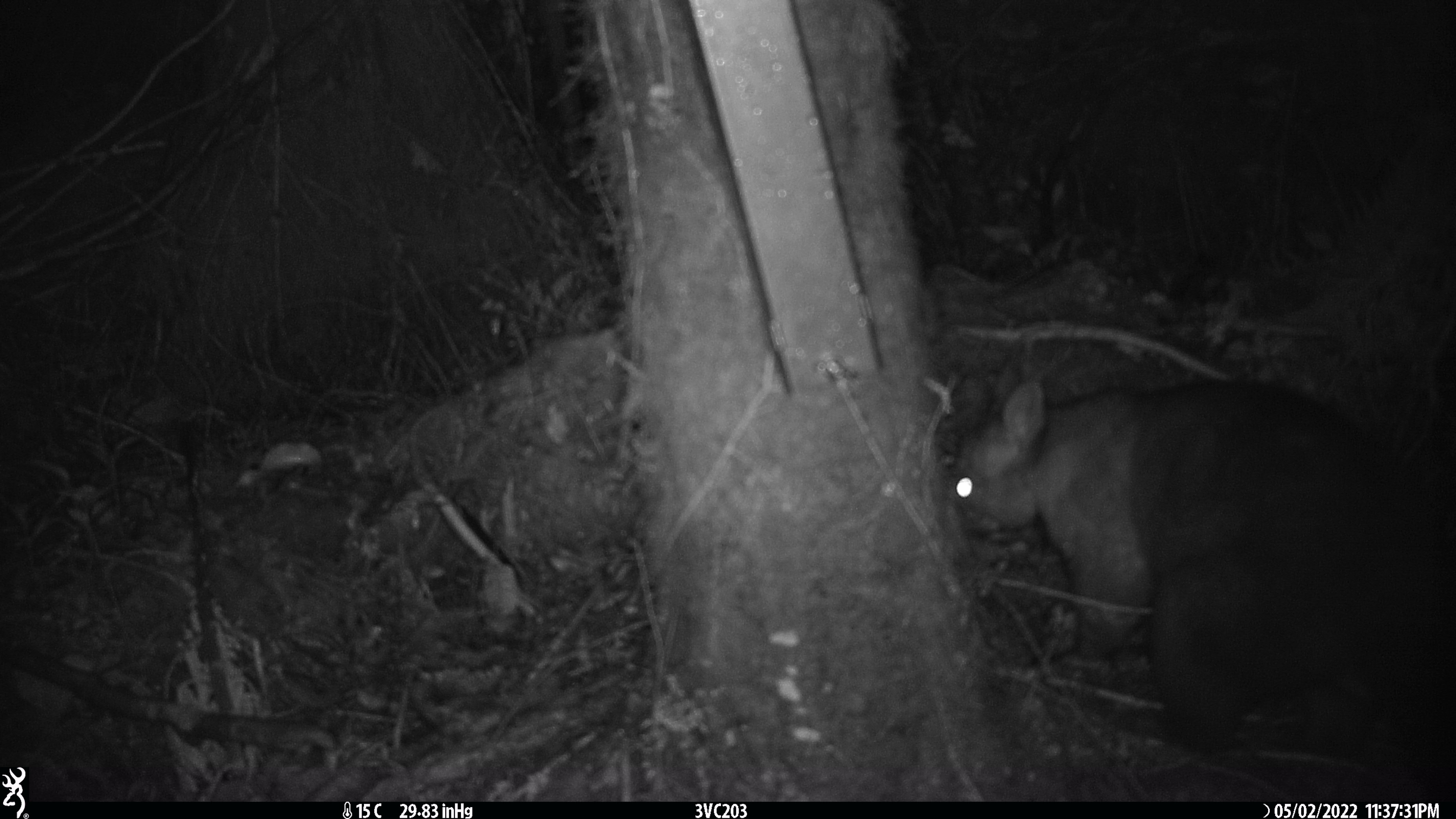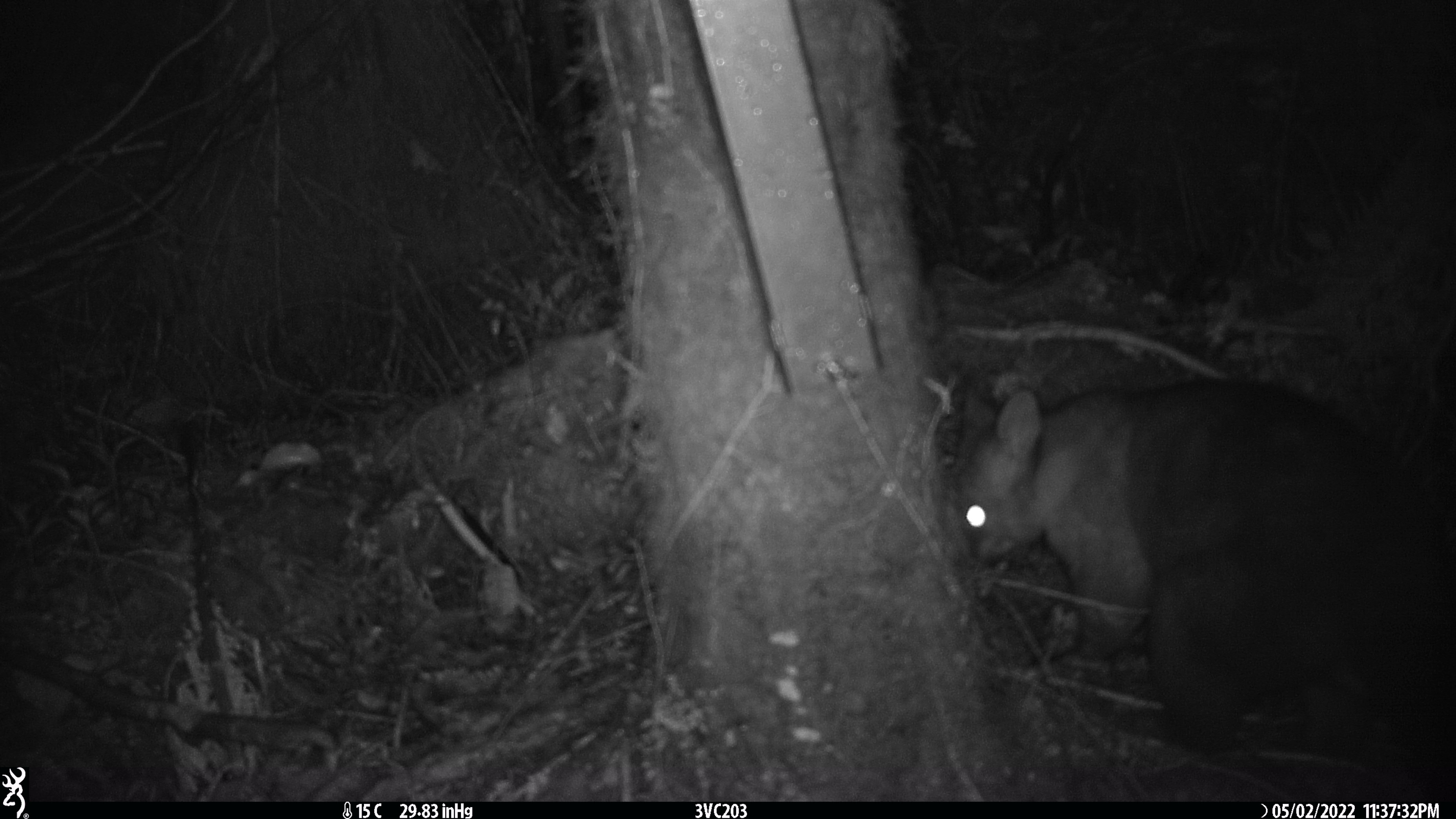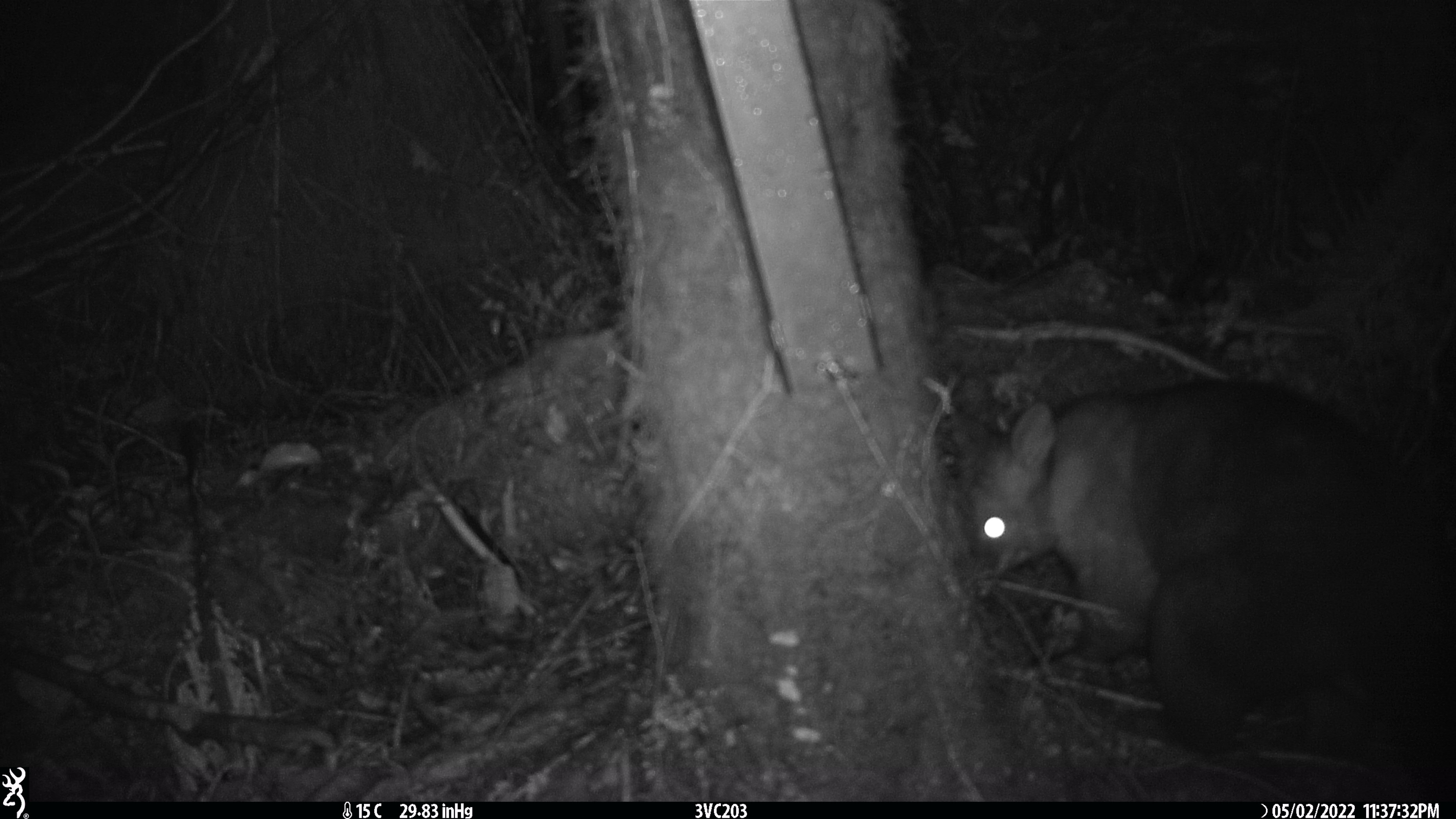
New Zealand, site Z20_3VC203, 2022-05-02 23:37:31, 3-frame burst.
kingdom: Animalia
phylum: Chordata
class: Mammalia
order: Diprotodontia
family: Phalangeridae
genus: Trichosurus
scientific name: Trichosurus vulpecula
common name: common brushtail possum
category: possum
Possum (common brushtail possum) (Trichosurus vulpecula).